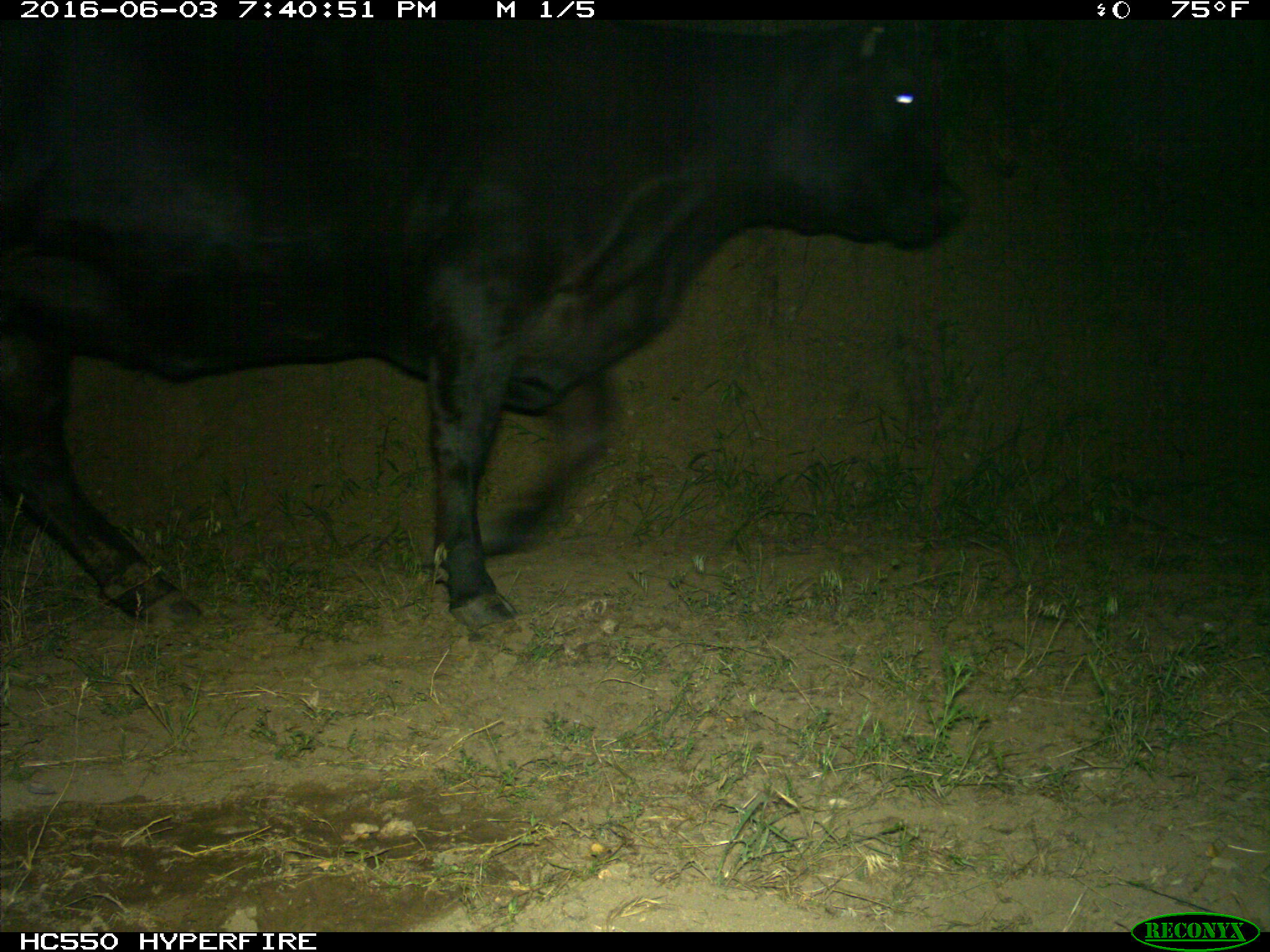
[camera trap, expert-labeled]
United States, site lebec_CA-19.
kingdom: Animalia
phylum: Chordata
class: Mammalia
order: Artiodactyla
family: Bovidae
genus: Bos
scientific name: Bos taurus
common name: domestic cow